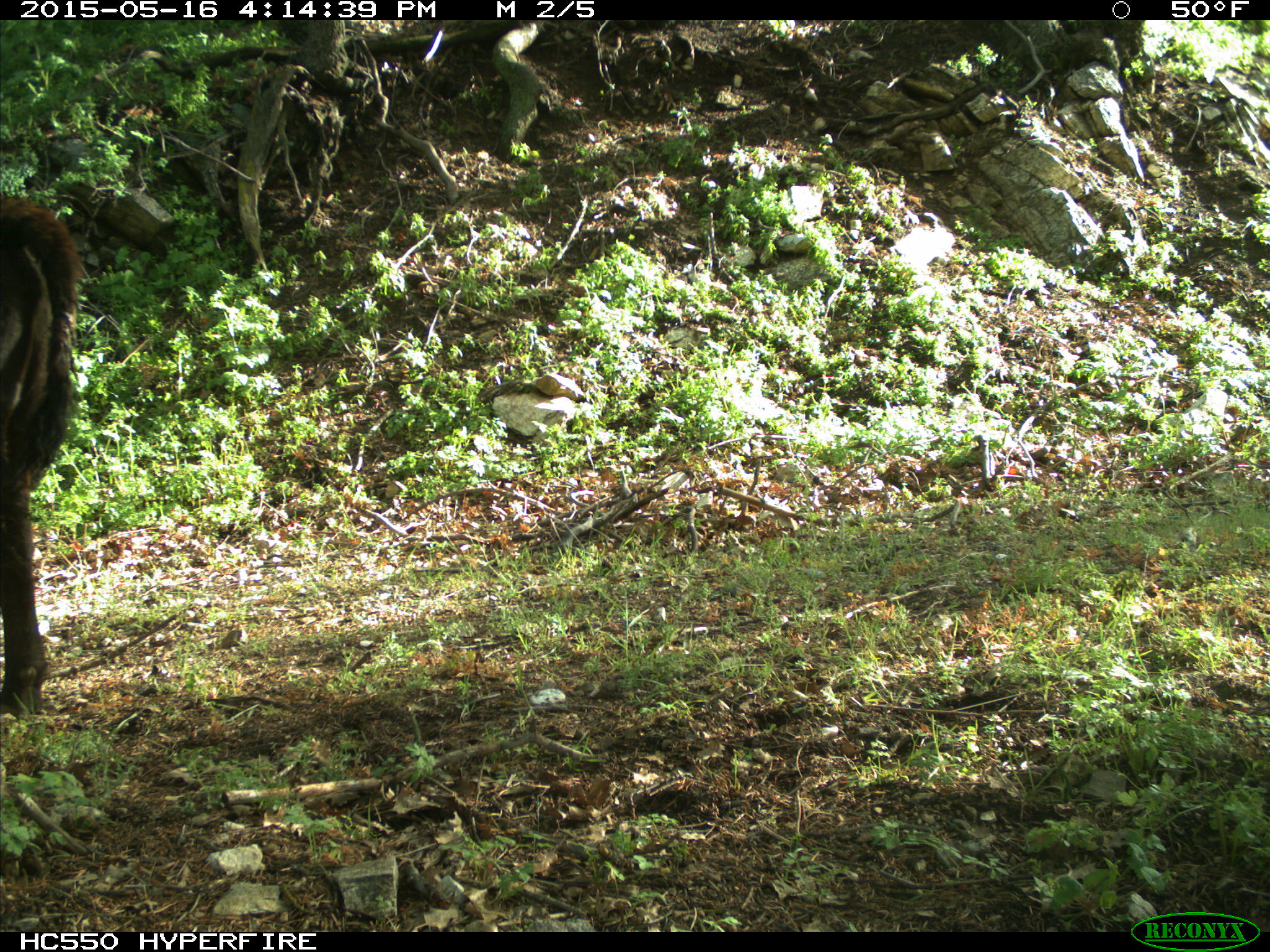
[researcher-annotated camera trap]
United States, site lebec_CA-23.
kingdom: Animalia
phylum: Chordata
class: Mammalia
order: Artiodactyla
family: Bovidae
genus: Bos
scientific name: Bos taurus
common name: domestic cow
Bos taurus (domestic cow).